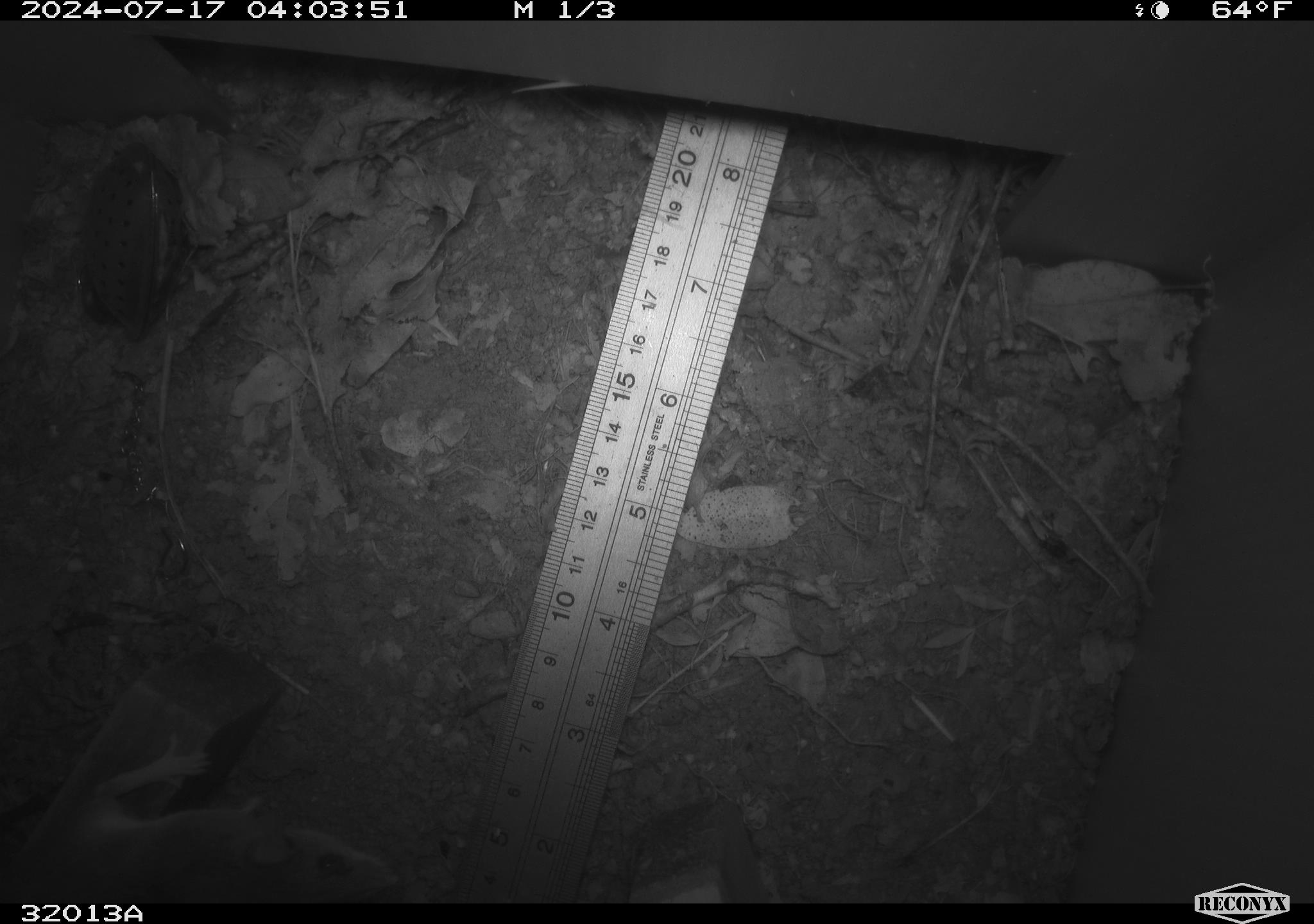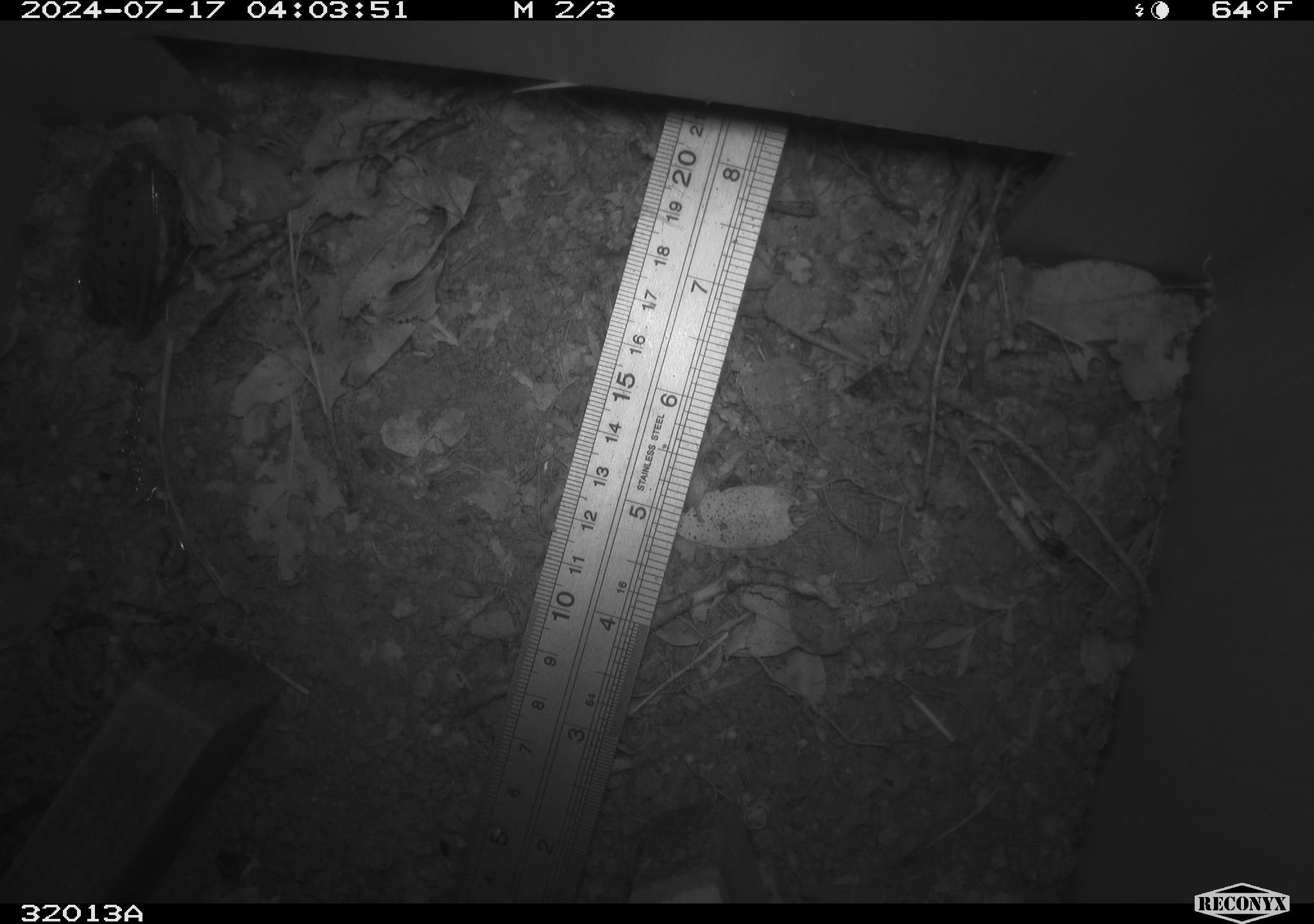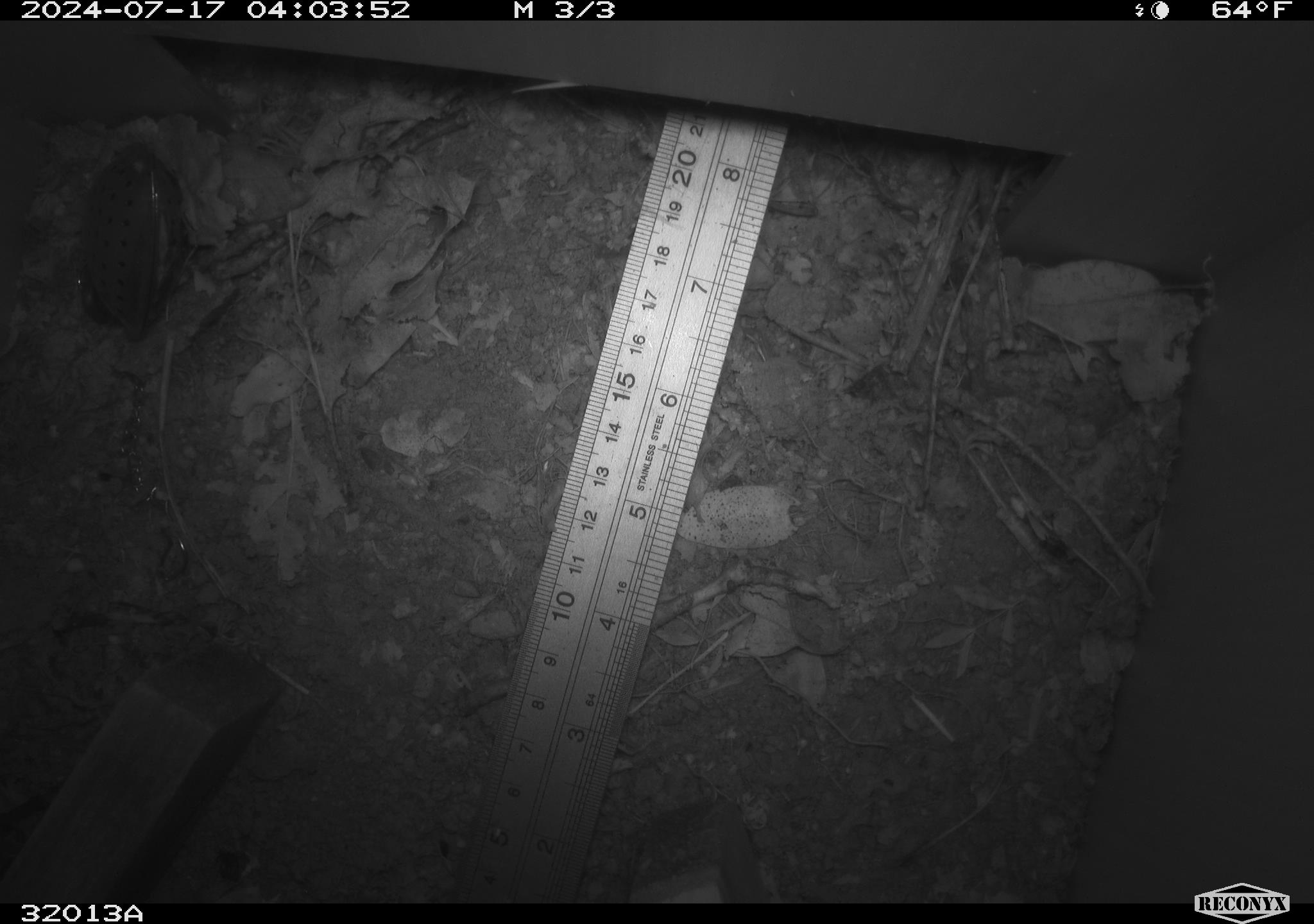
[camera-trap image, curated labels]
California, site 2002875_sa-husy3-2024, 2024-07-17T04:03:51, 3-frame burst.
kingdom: Animalia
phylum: Chordata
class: Mammalia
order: Rodentia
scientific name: Rodentia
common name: rodent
Rodent (Rodentia).